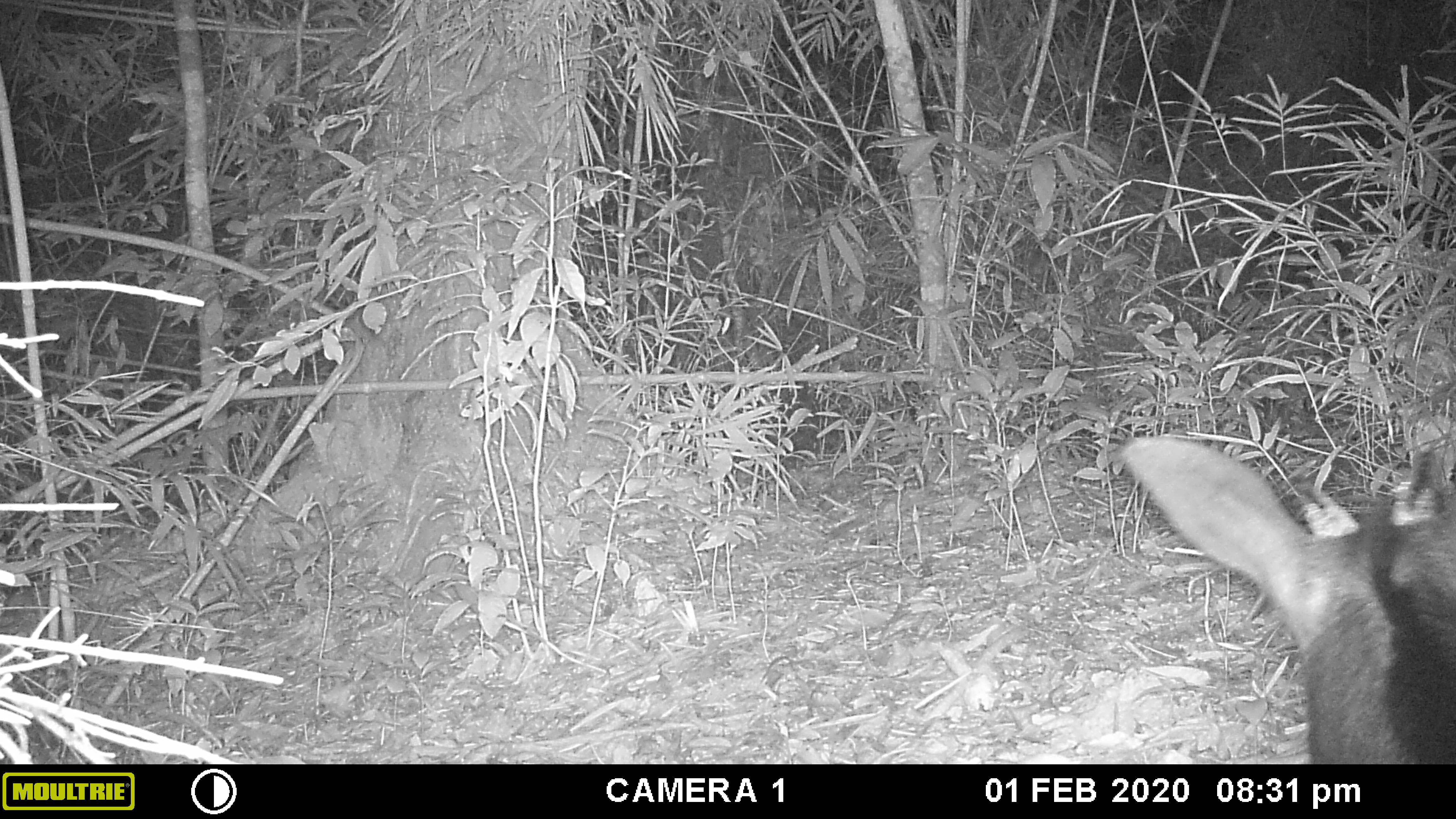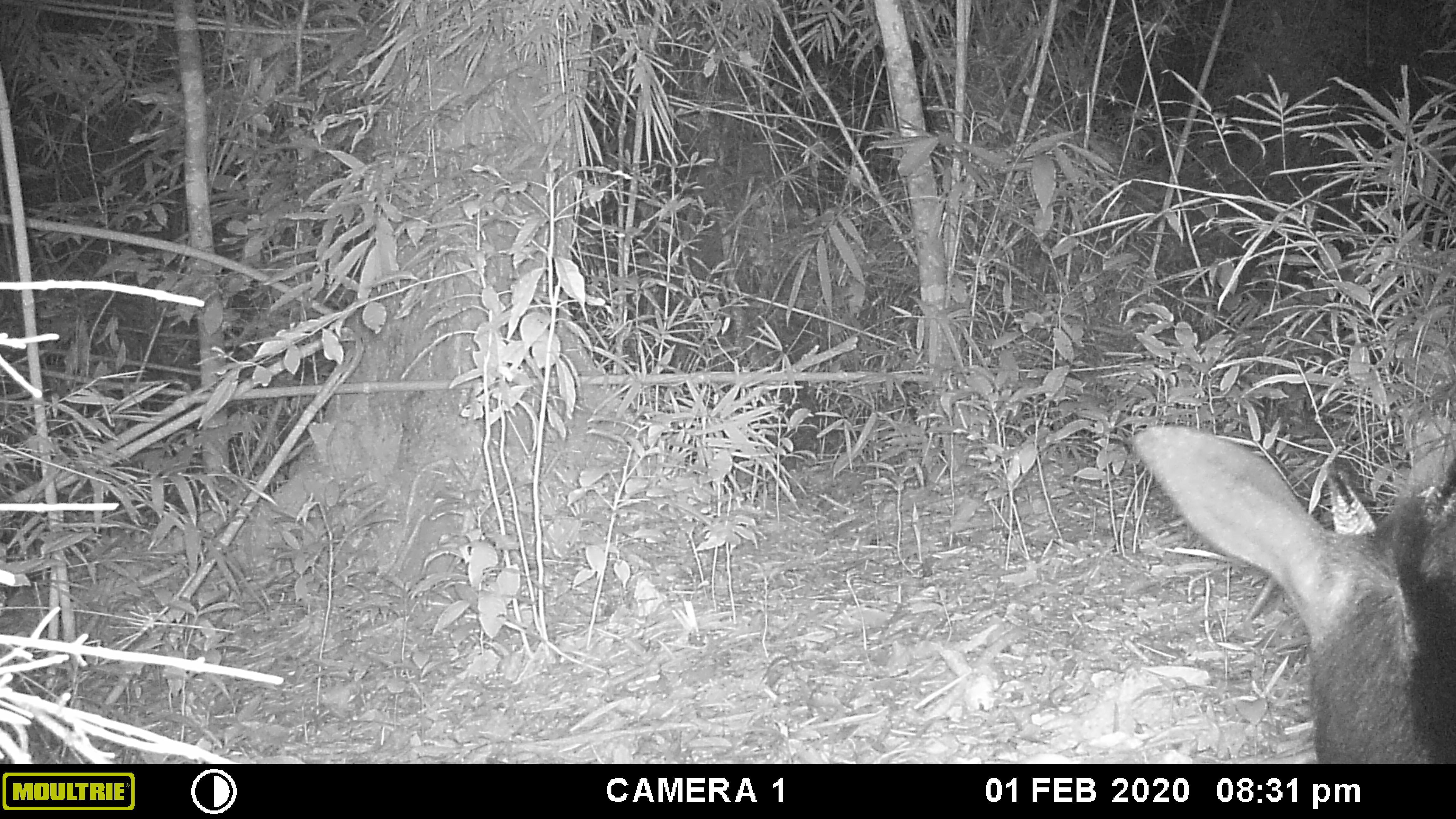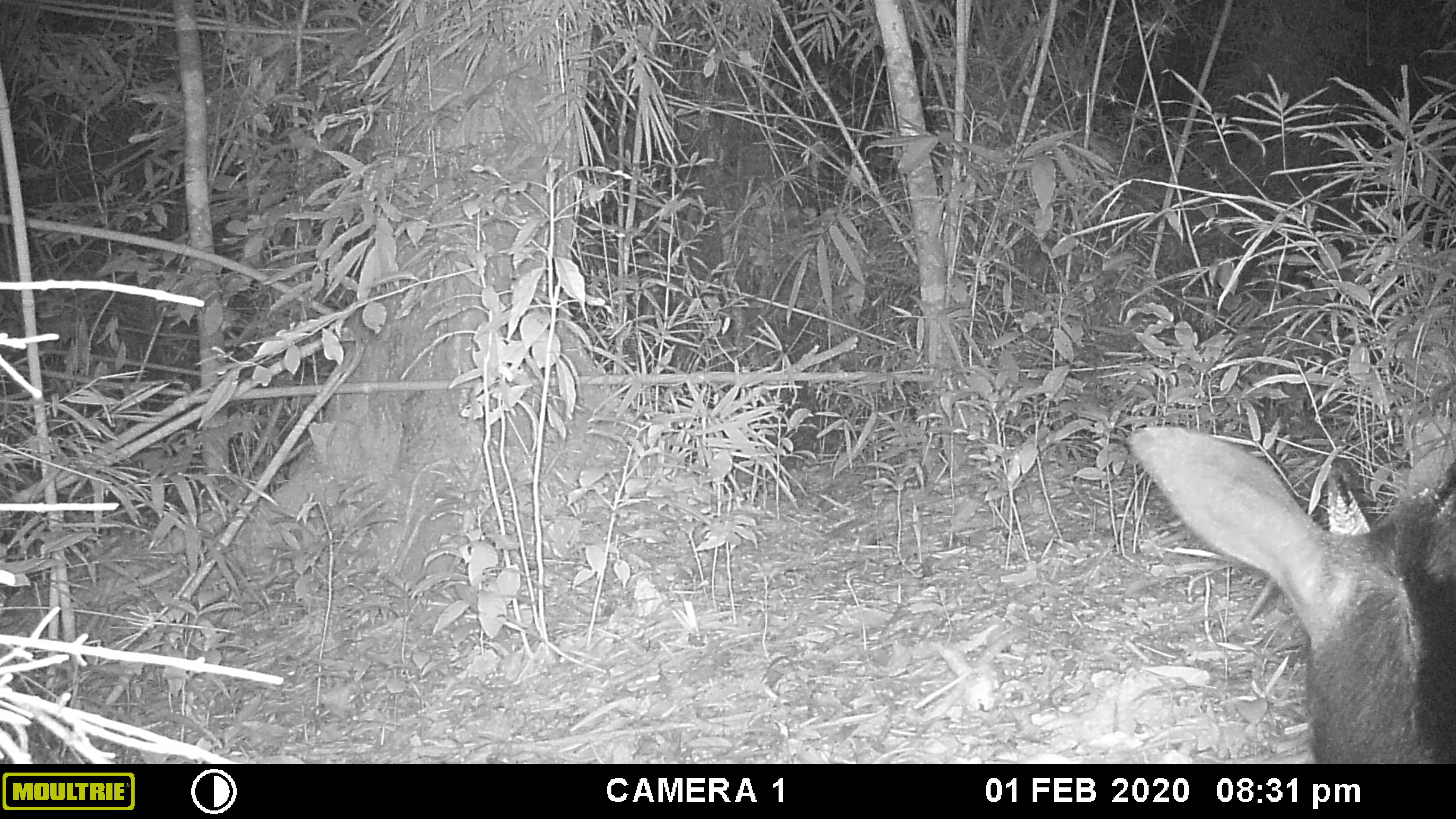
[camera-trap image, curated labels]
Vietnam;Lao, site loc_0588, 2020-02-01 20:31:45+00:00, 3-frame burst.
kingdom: Animalia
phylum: Chordata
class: Mammalia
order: Artiodactyla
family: Bovidae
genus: Capricornis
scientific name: Capricornis sumatraensis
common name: chinese serow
Chinese serow (Capricornis sumatraensis). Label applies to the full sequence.